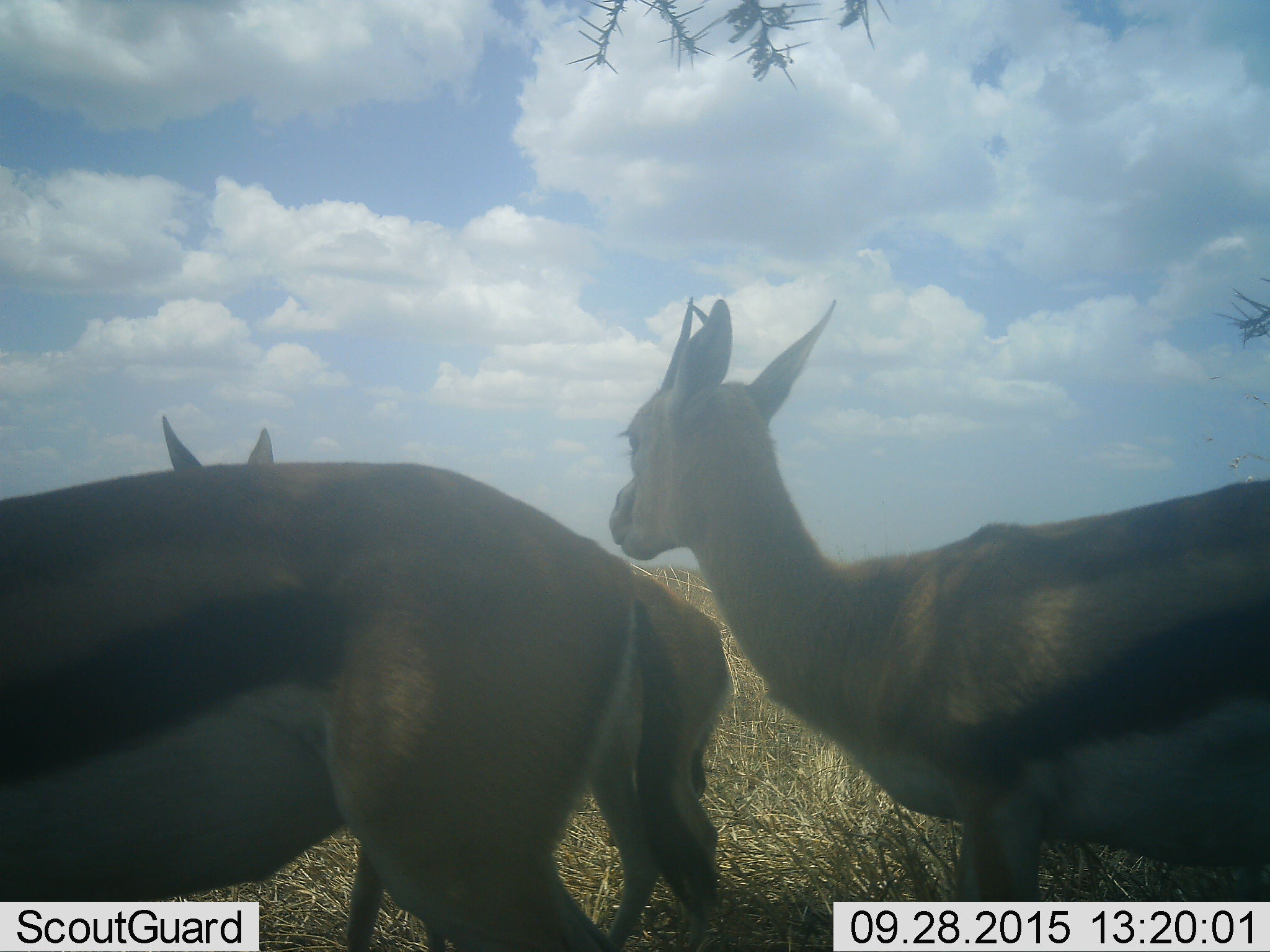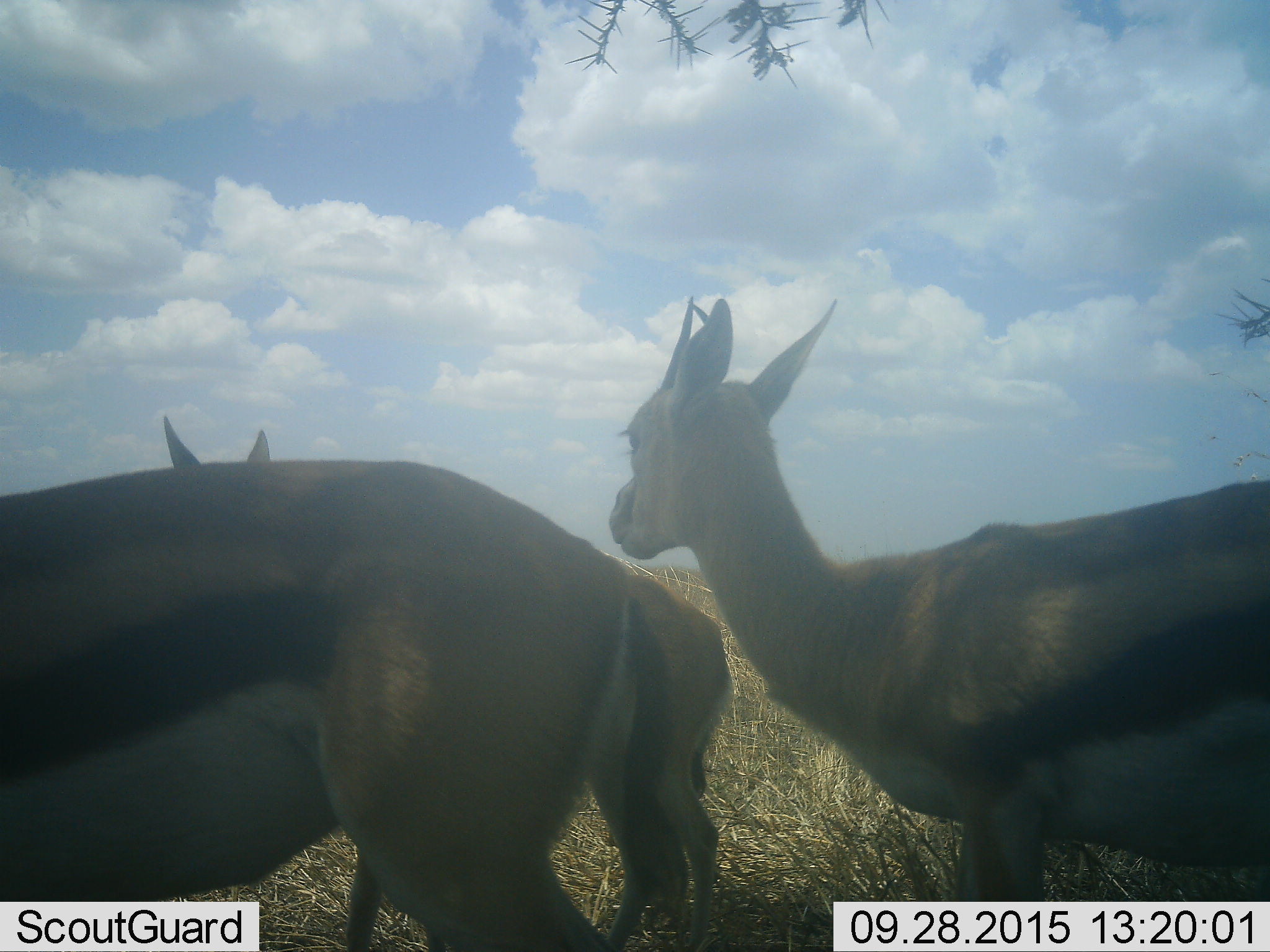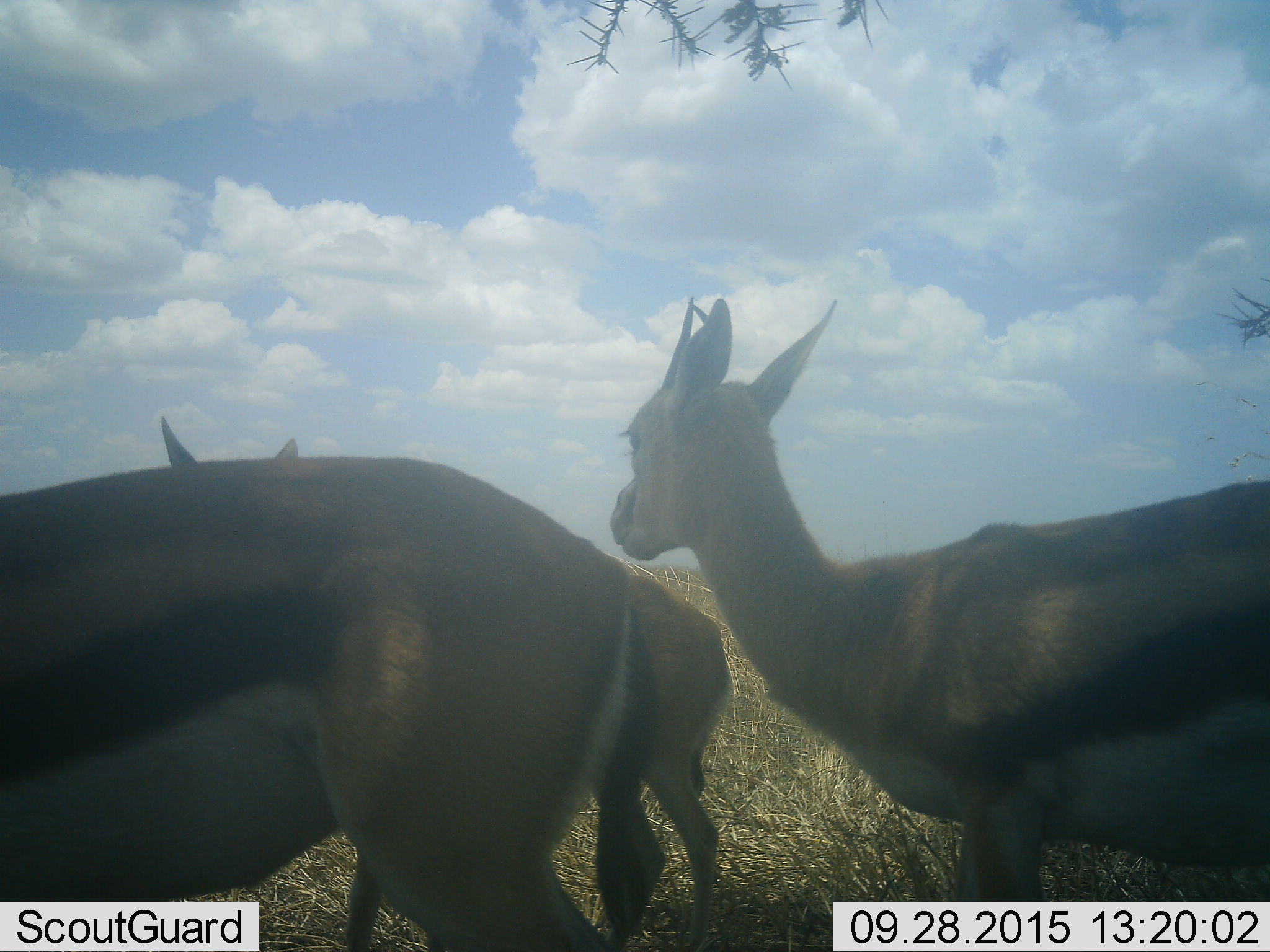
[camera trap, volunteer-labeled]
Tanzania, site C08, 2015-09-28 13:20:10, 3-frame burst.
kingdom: Animalia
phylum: Chordata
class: Mammalia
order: Artiodactyla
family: Bovidae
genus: Eudorcas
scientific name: Eudorcas thomsonii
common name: thomson's gazelle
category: gazellethomsons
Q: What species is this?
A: Gazellethomsons (thomson's gazelle) (Eudorcas thomsonii).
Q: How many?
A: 3.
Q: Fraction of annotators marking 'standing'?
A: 93%.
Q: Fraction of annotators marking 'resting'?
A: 0%.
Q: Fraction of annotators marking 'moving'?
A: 7%.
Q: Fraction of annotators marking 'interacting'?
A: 7%.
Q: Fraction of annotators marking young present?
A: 20%.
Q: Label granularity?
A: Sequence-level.